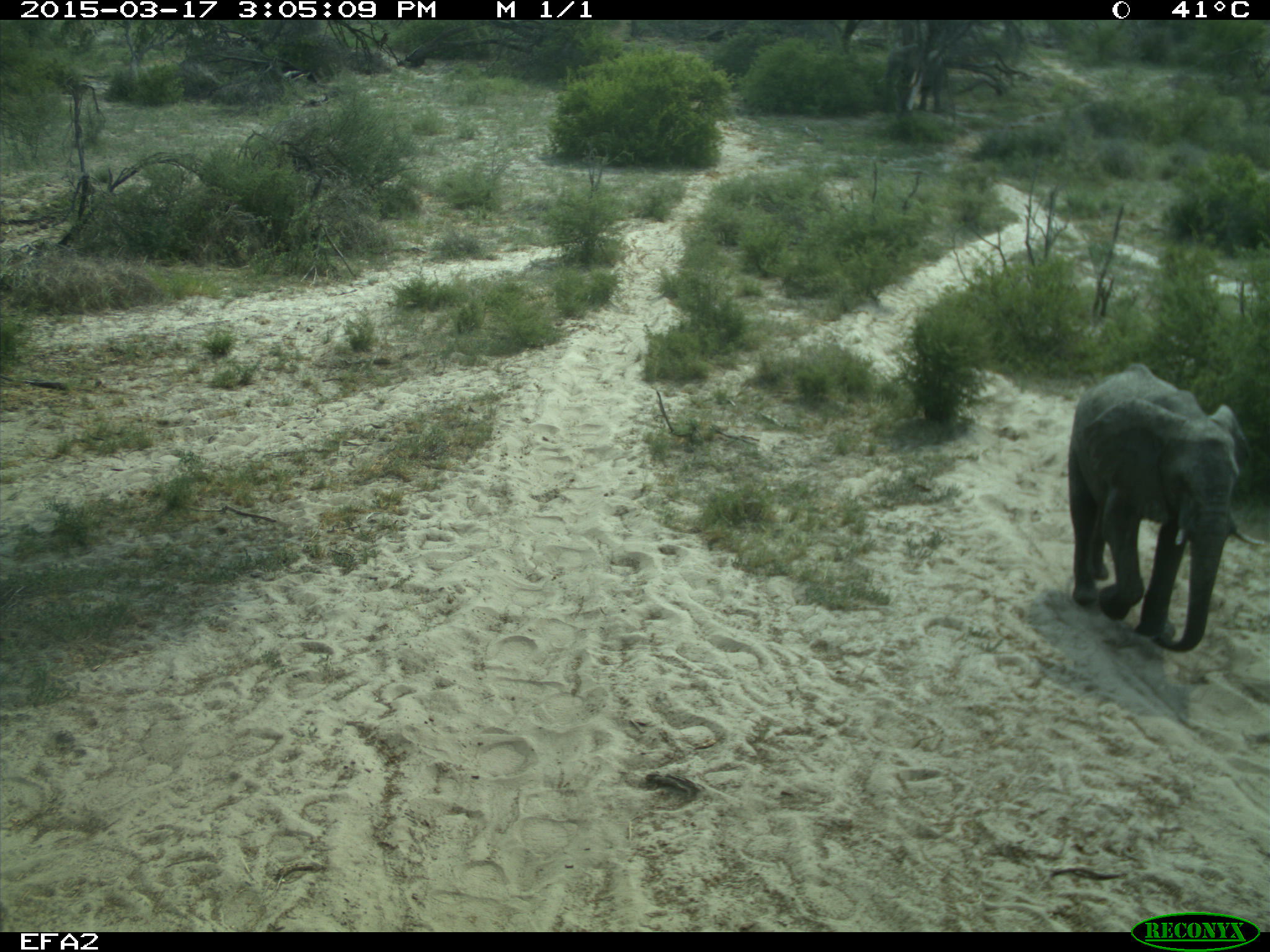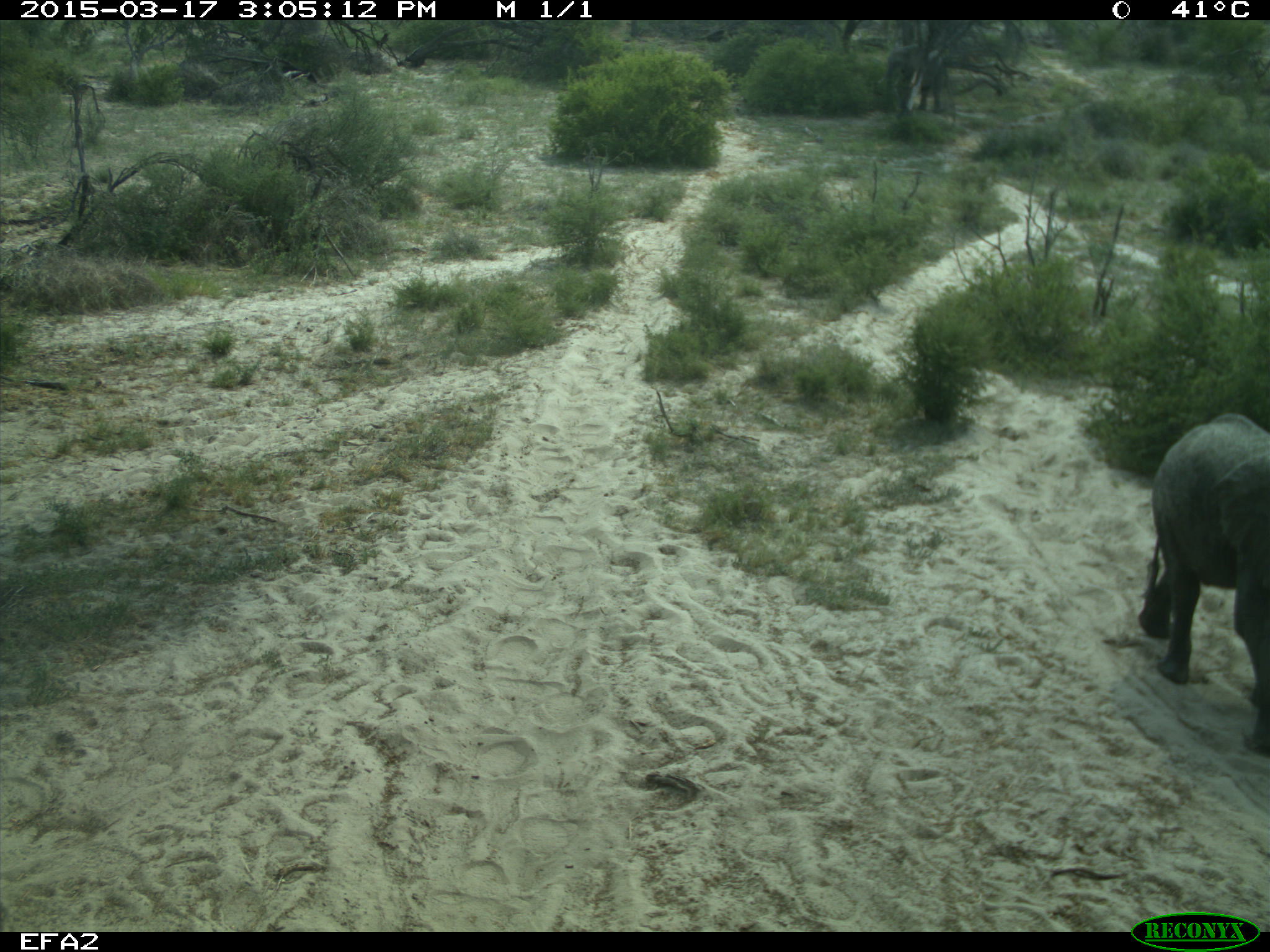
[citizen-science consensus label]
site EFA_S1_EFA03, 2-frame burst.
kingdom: Animalia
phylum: Chordata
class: Mammalia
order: Proboscidea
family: Elephantidae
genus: Loxodonta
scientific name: Loxodonta africana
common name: african bush elephant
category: elephant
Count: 1.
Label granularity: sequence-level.